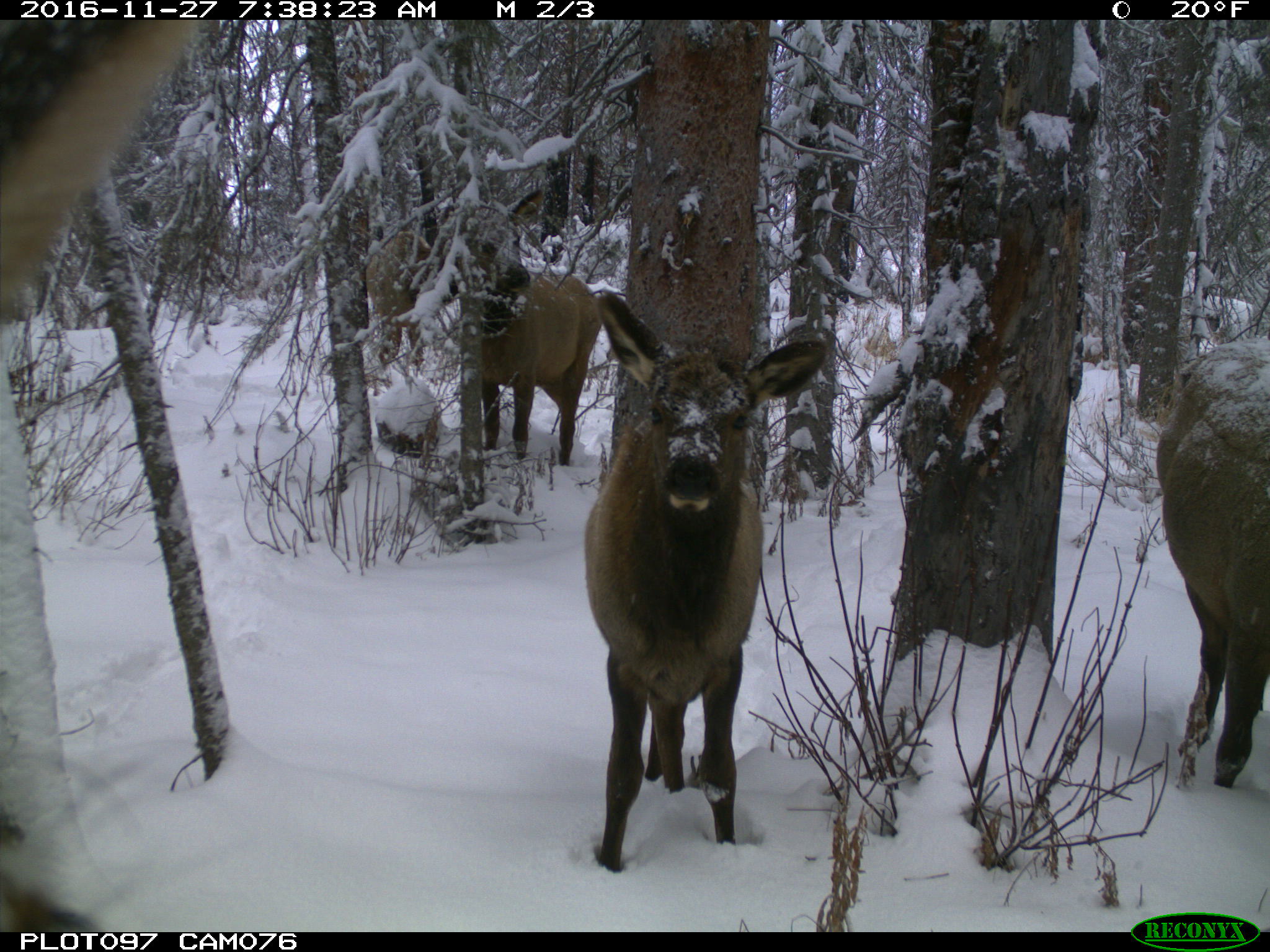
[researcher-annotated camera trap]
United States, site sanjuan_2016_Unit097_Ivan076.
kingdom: Animalia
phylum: Chordata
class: Mammalia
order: Artiodactyla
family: Cervidae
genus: Cervus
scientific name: Cervus elaphus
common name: red deer